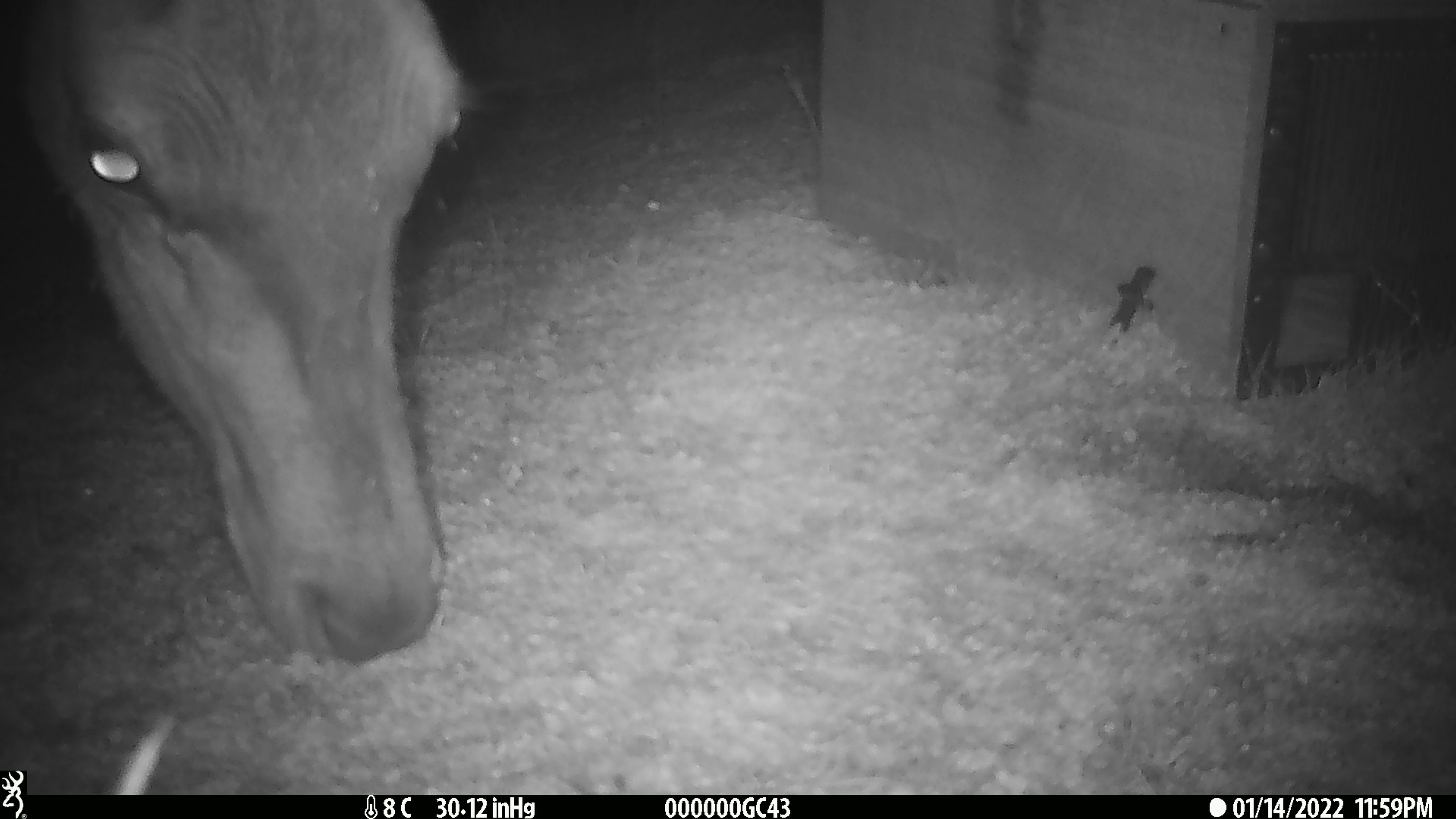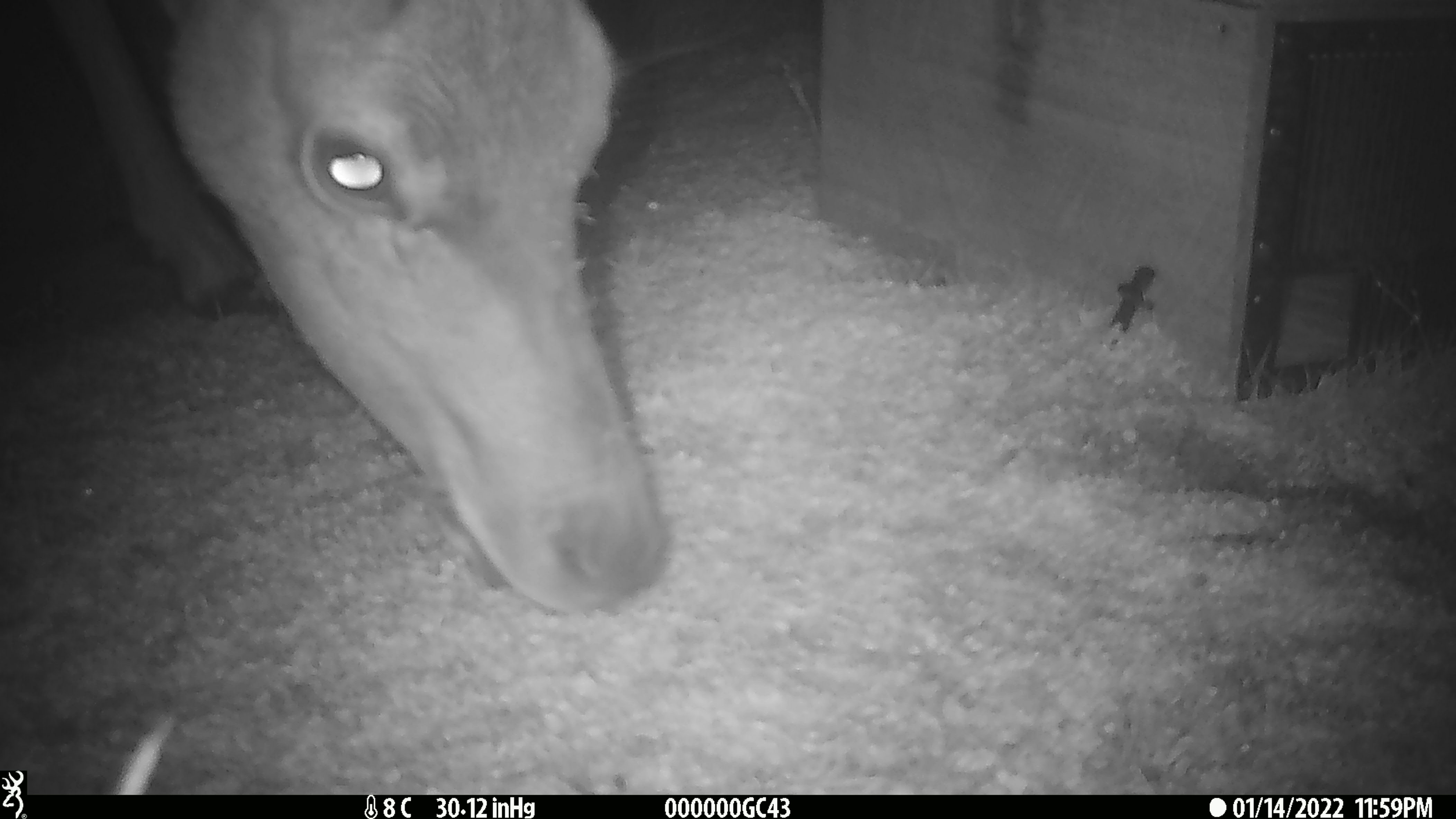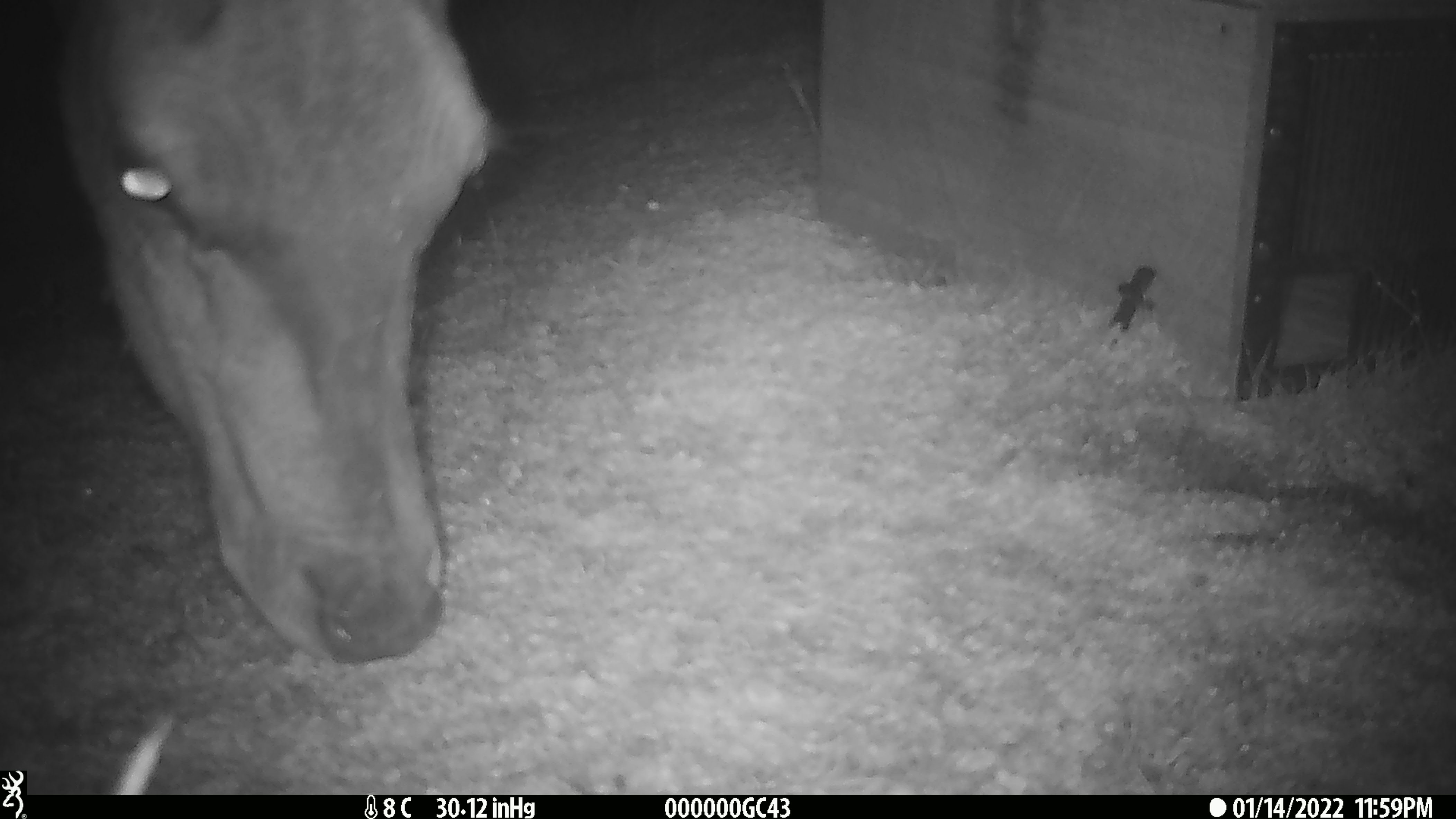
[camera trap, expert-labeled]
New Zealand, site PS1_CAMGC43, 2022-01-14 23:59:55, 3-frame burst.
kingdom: Animalia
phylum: Chordata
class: Mammalia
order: Artiodactyla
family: Cervidae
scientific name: Cervidae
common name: deer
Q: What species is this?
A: Deer (Cervidae).